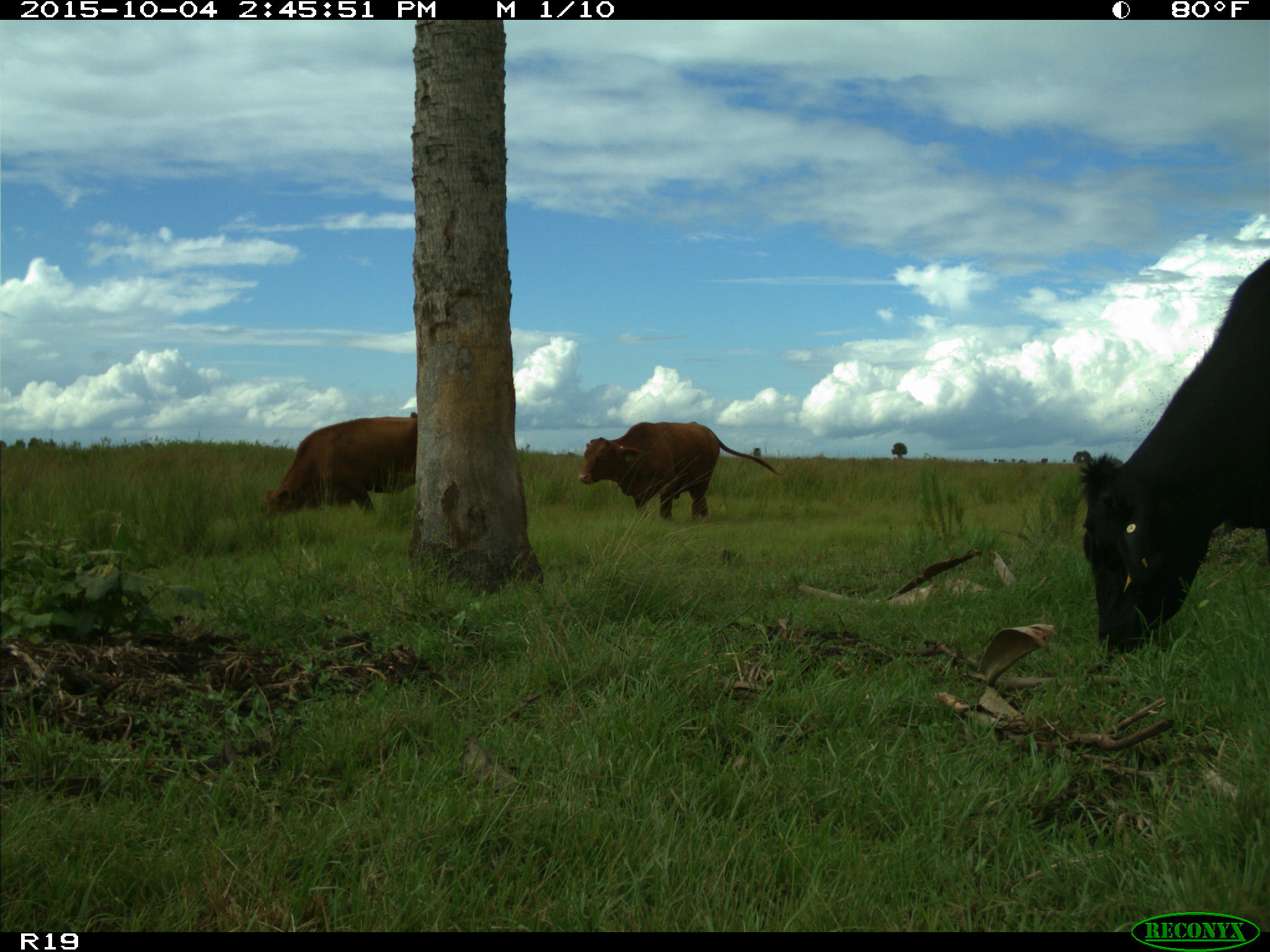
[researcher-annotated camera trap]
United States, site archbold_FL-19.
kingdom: Animalia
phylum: Chordata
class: Mammalia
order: Artiodactyla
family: Bovidae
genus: Bos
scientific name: Bos taurus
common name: domestic cow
Bos taurus (domestic cow).